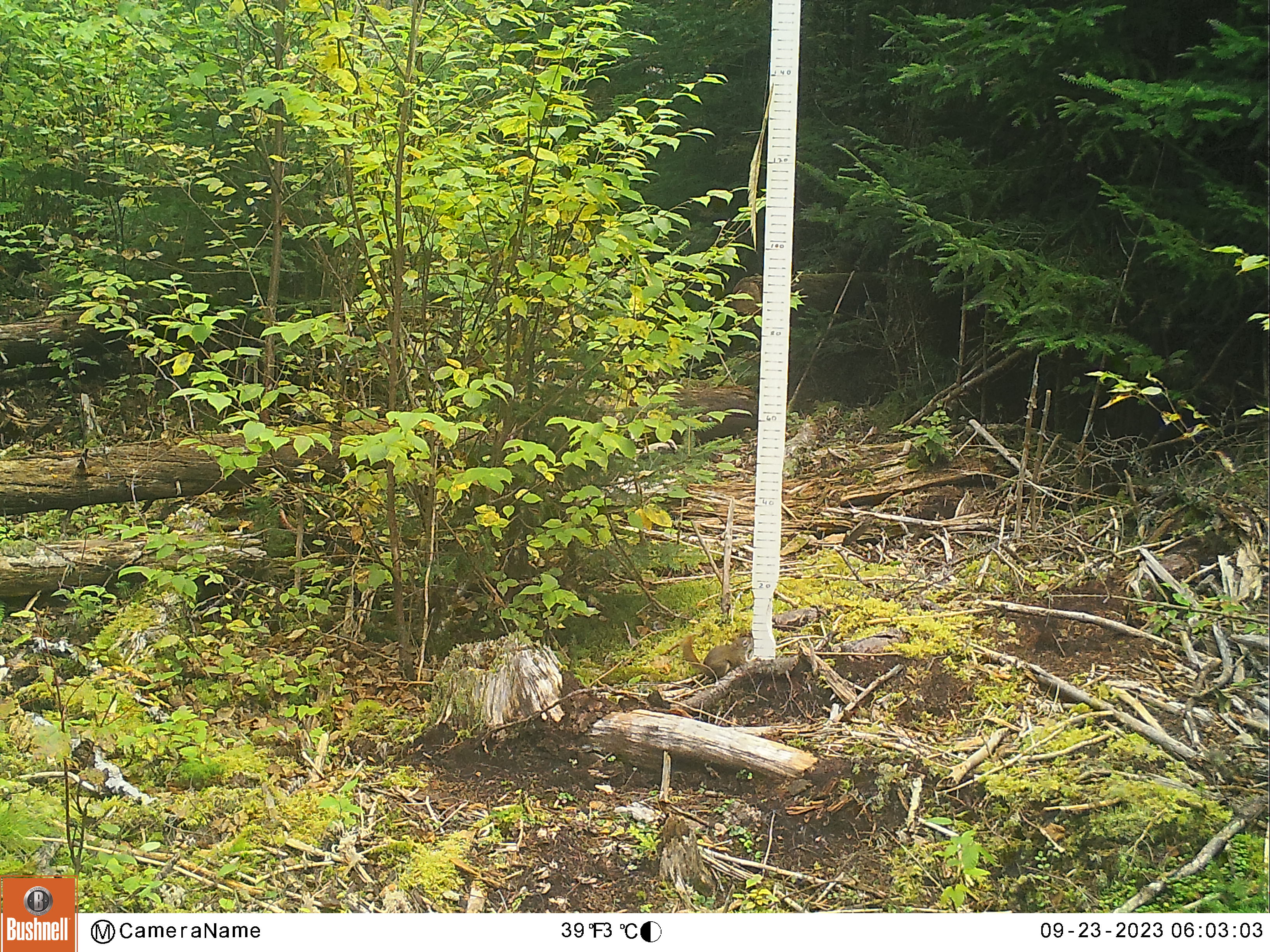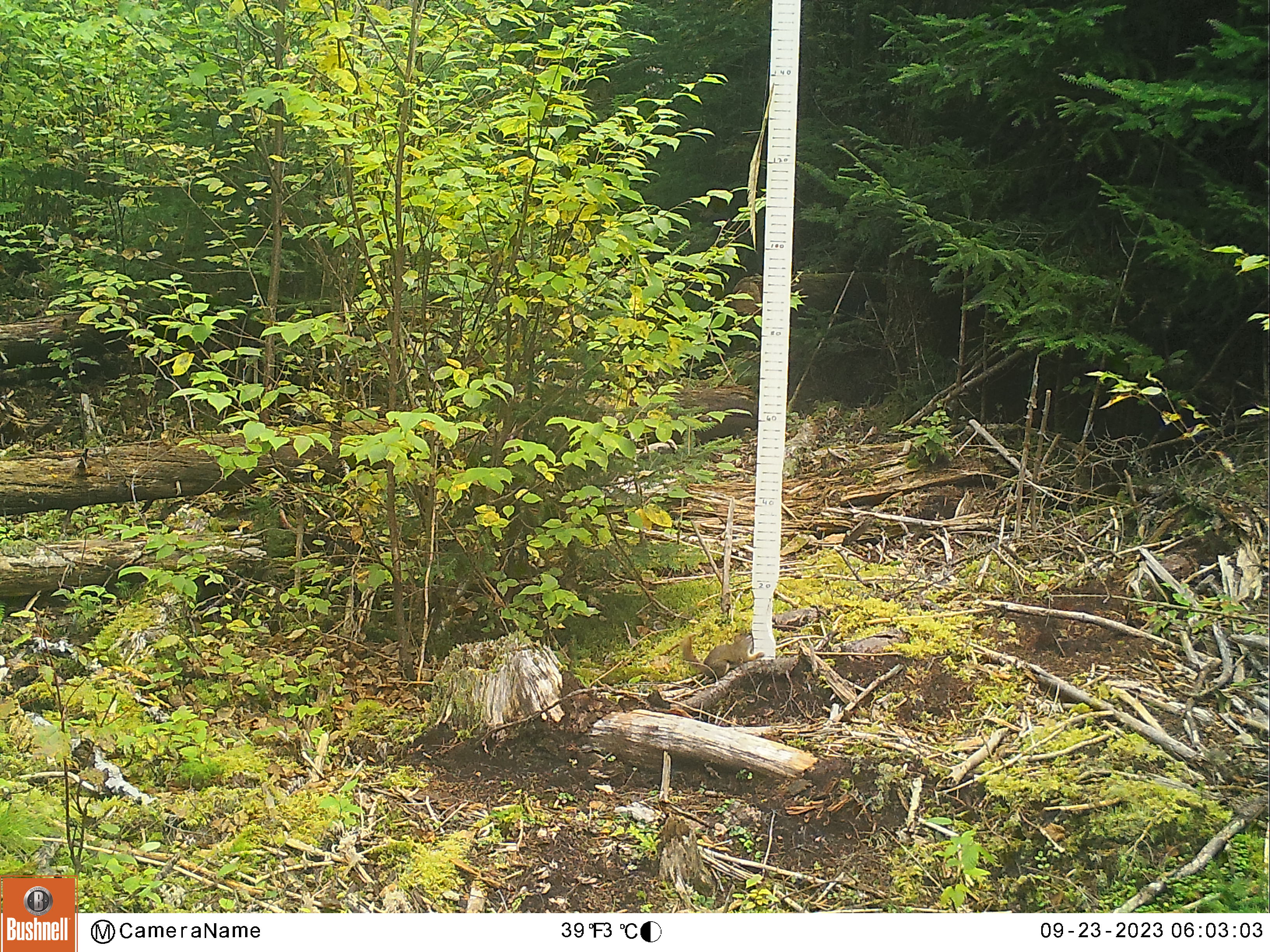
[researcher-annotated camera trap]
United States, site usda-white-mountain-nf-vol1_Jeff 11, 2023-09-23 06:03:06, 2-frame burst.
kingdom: Animalia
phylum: Chordata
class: Mammalia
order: Rodentia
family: Sciuridae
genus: Tamiasciurus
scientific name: Tamiasciurus hudsonicus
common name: red squirrel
Red squirrel (Tamiasciurus hudsonicus).